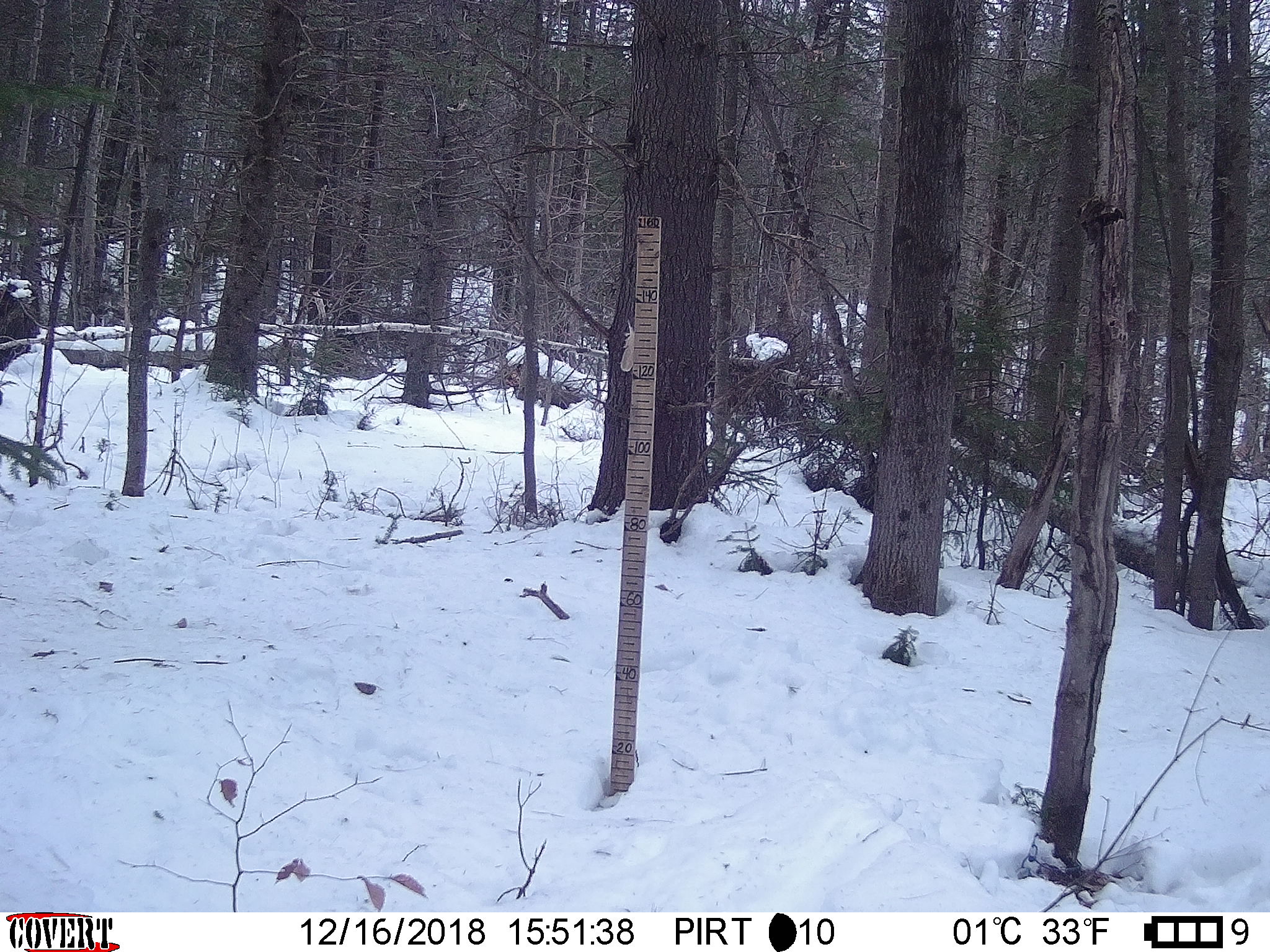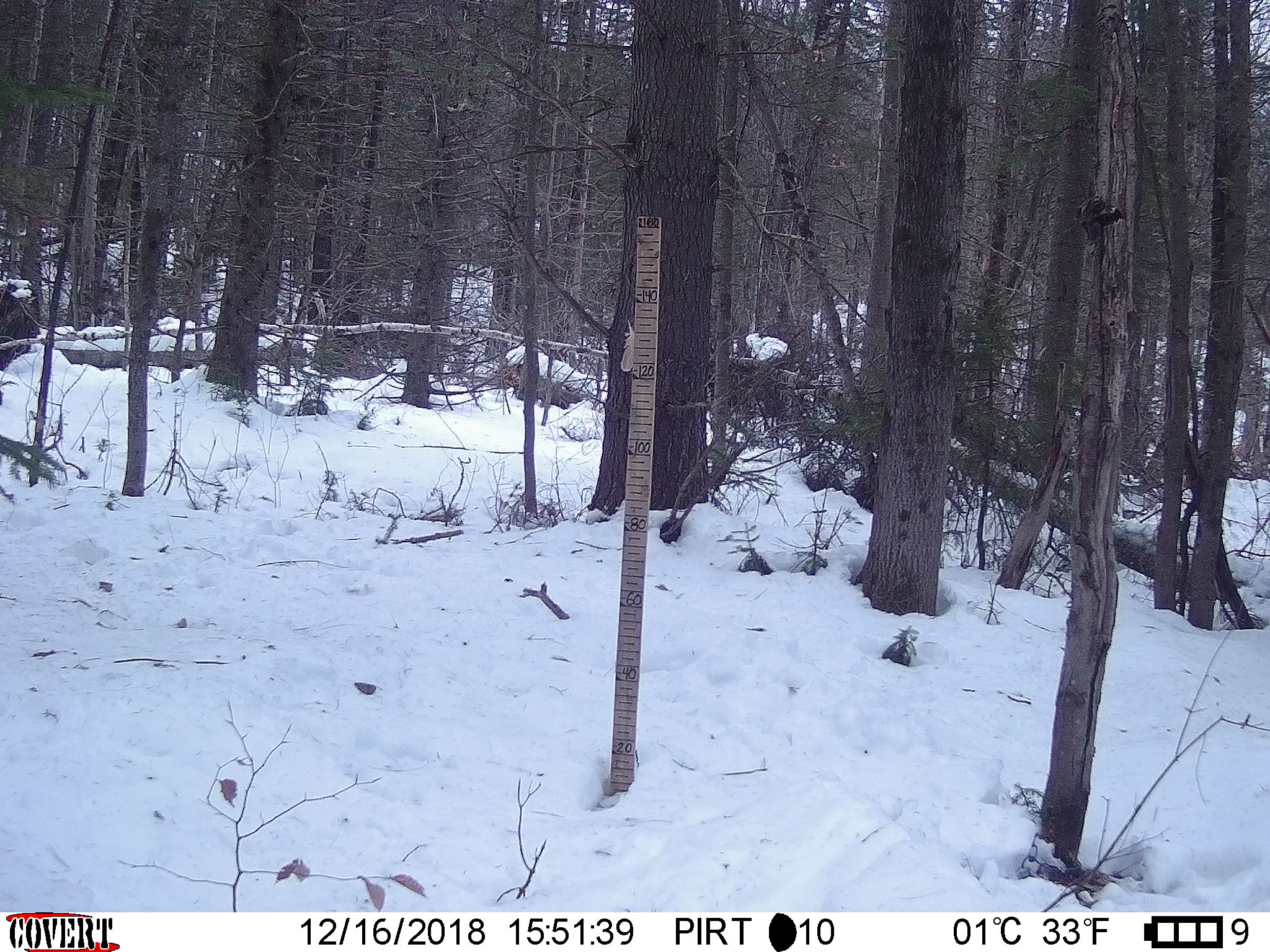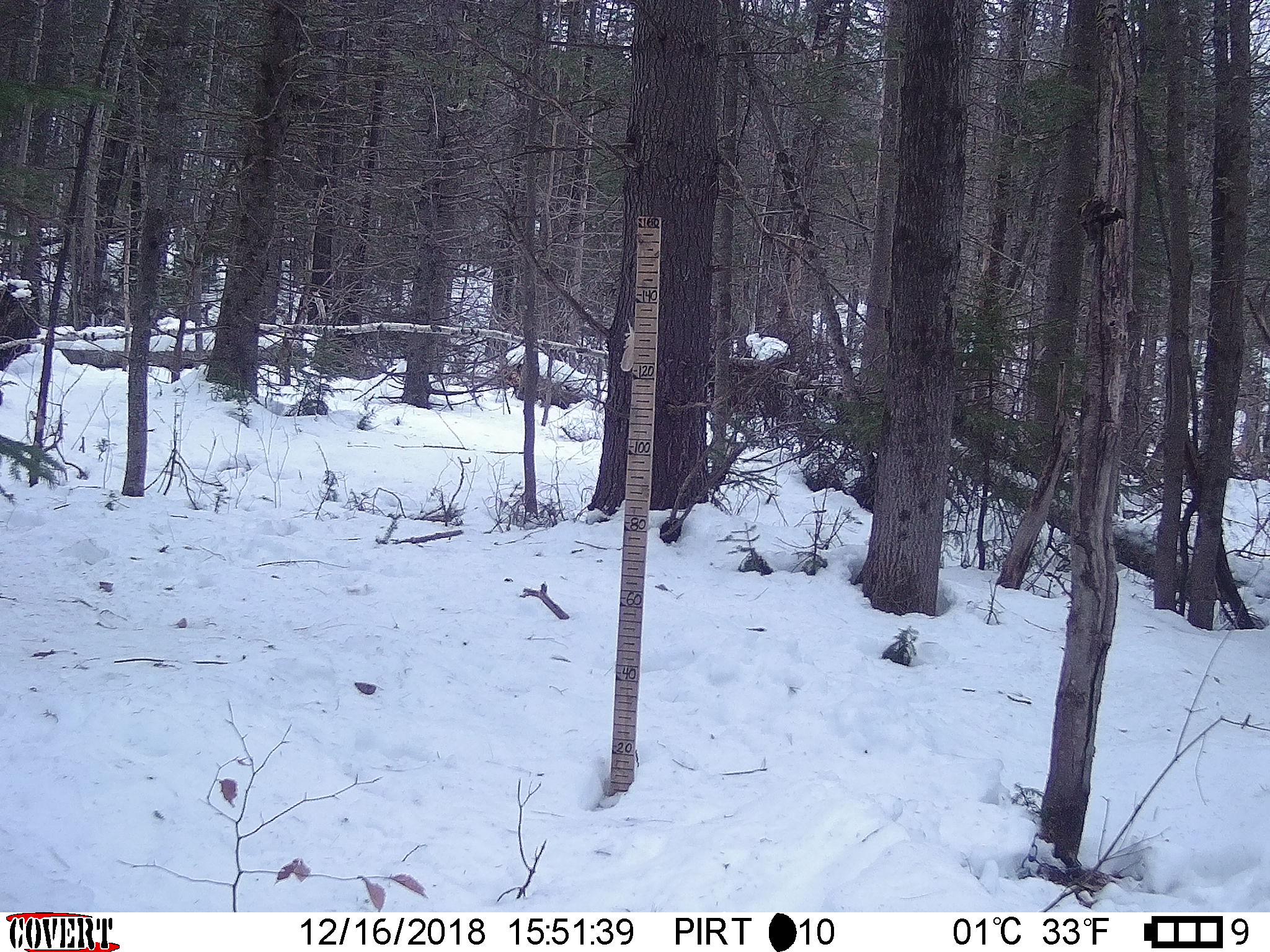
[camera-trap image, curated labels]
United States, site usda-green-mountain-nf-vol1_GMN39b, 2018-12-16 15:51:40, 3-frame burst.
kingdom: Animalia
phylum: Chordata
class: Mammalia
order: Artiodactyla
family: Cervidae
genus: Alces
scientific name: Alces alces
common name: moose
Moose (Alces alces).